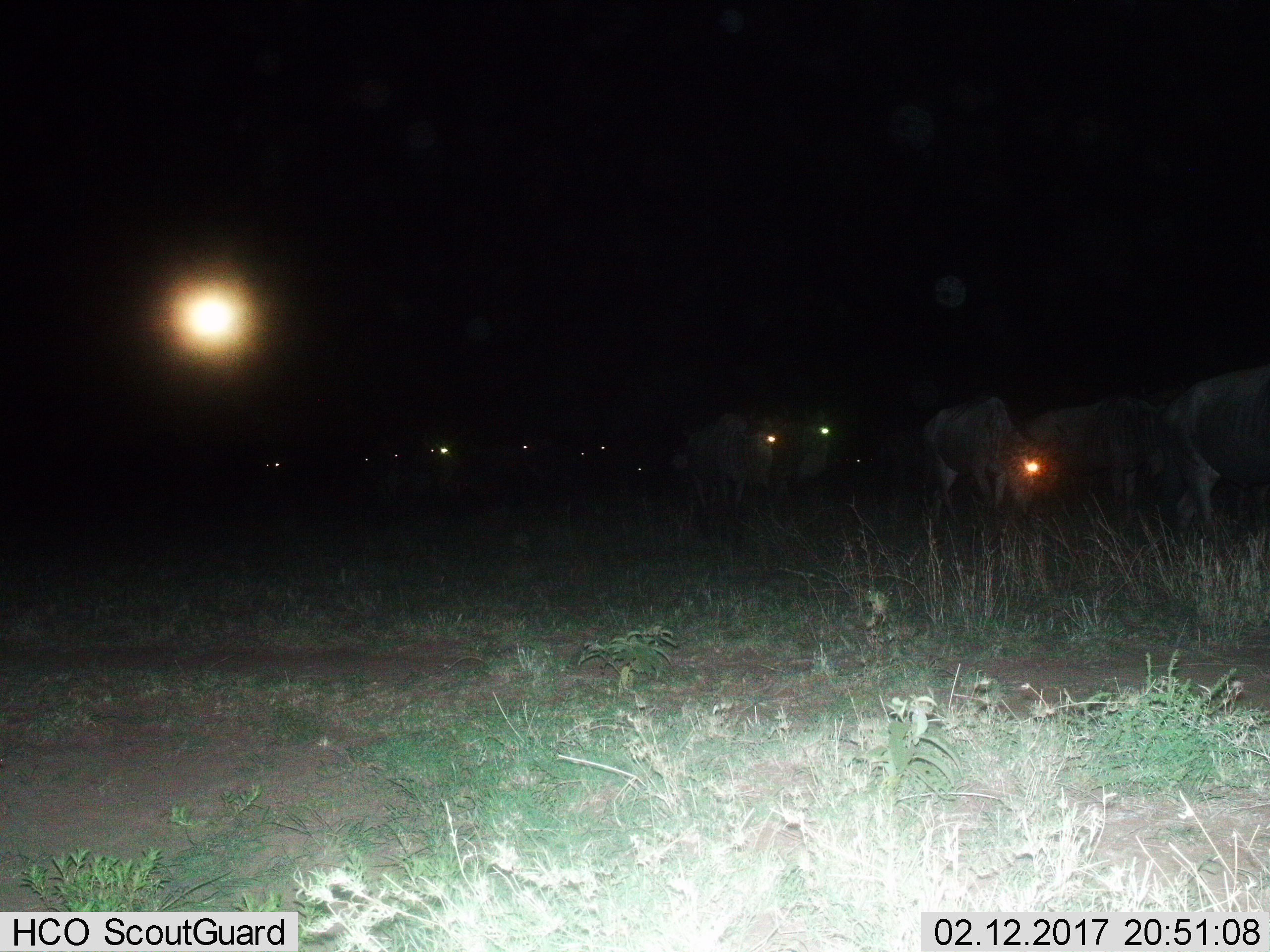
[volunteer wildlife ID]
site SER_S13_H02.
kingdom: Animalia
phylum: Chordata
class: Mammalia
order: Artiodactyla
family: Bovidae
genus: Connochaetes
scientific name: Connochaetes taurinus taurinus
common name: blue wildebeest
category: wildebeestblue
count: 11-50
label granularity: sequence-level